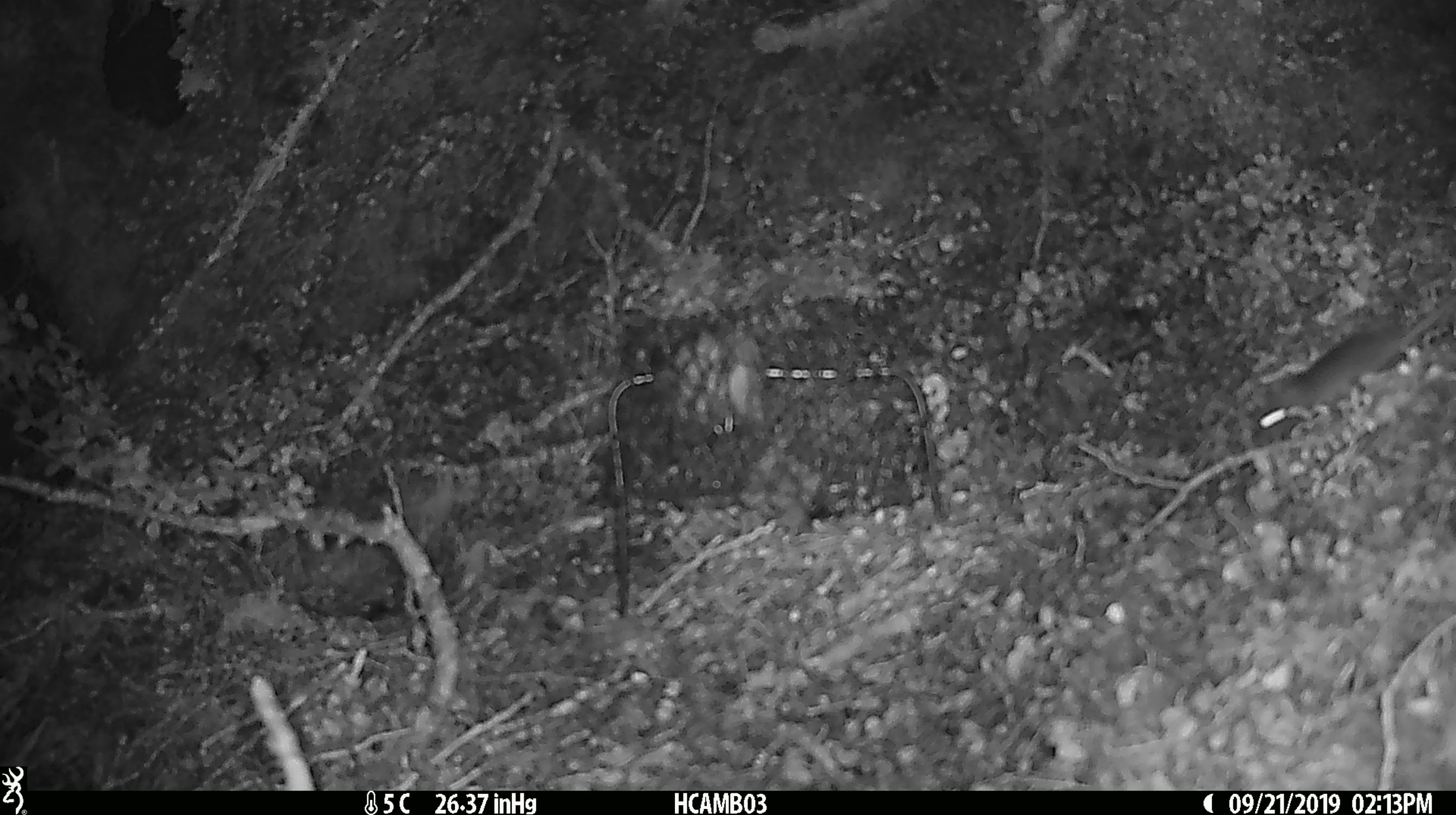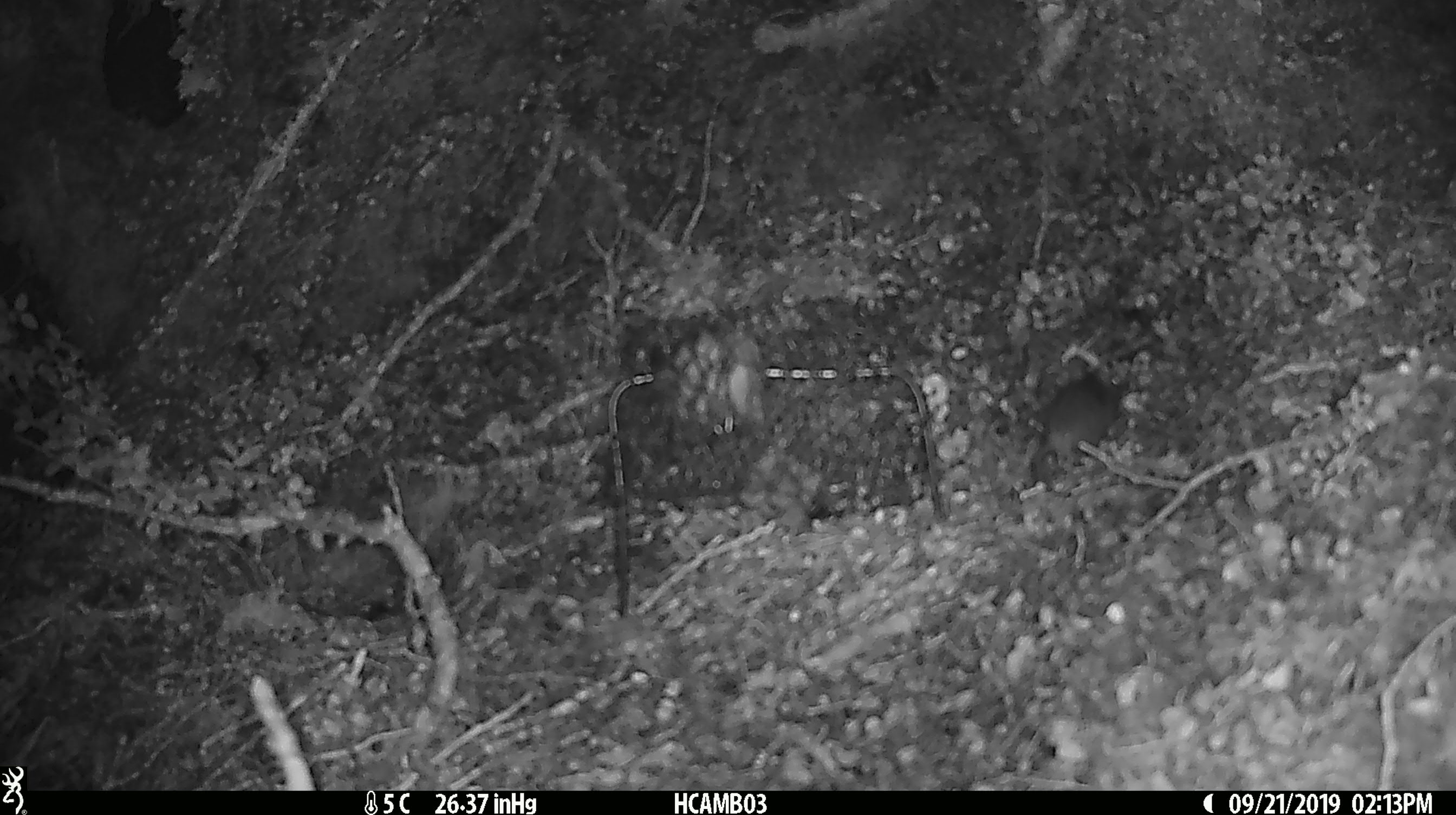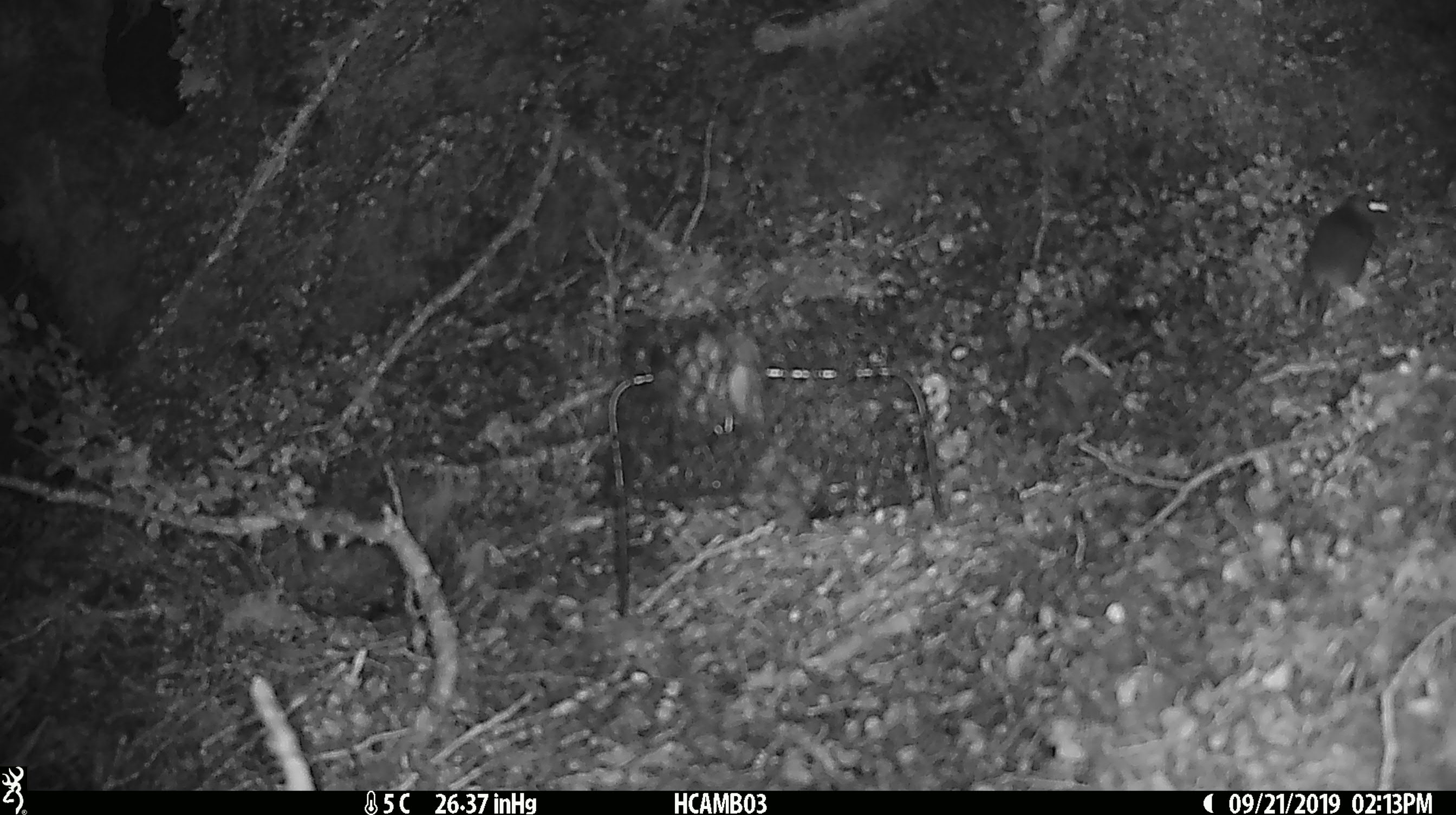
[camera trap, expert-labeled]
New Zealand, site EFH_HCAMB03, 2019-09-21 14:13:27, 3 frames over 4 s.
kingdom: Animalia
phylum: Chordata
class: Mammalia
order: Rodentia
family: Muridae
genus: Mus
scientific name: Mus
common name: mouse